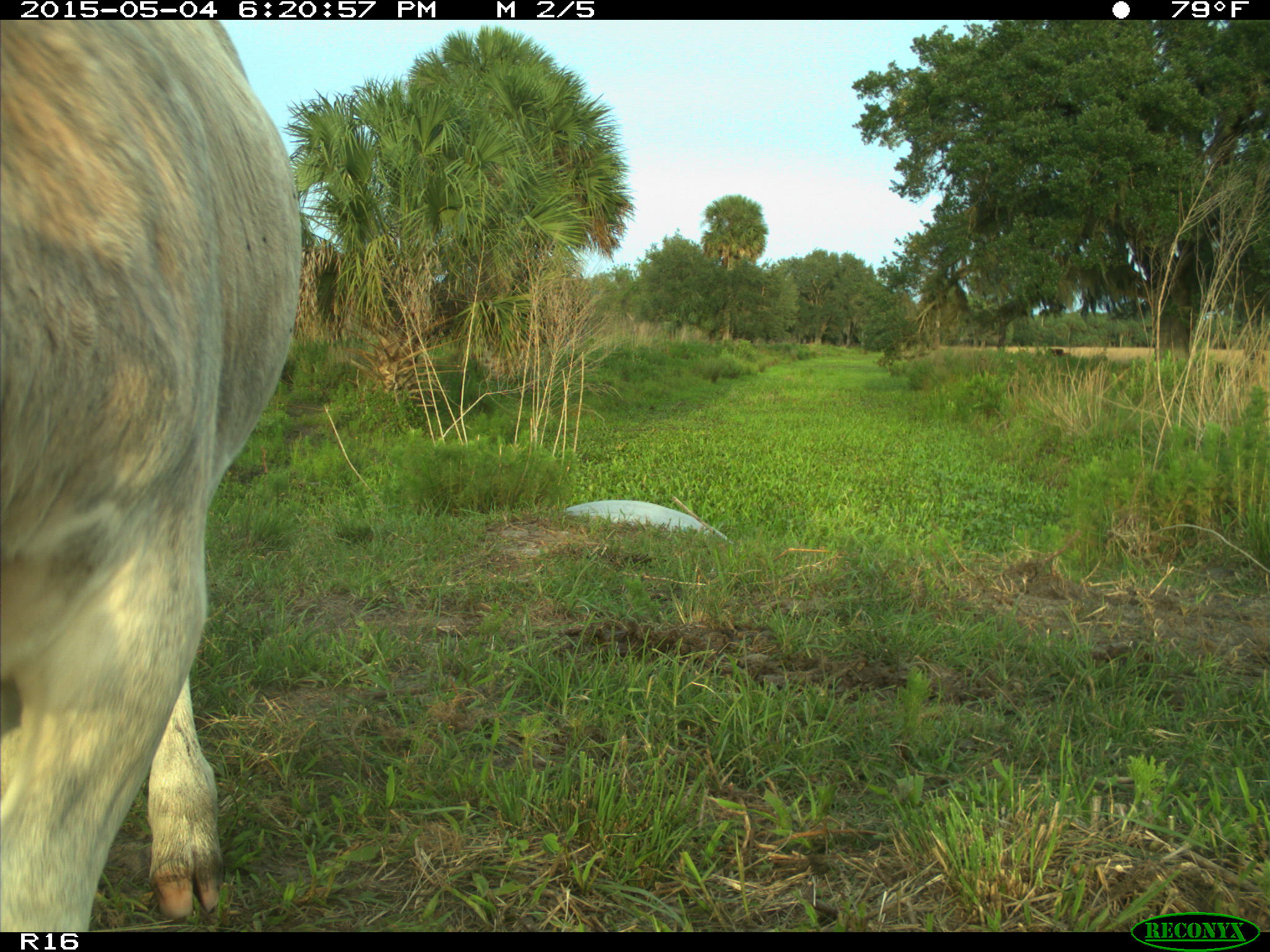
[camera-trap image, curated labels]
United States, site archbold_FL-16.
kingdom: Animalia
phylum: Chordata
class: Mammalia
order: Artiodactyla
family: Bovidae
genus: Bos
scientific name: Bos taurus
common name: domestic cow